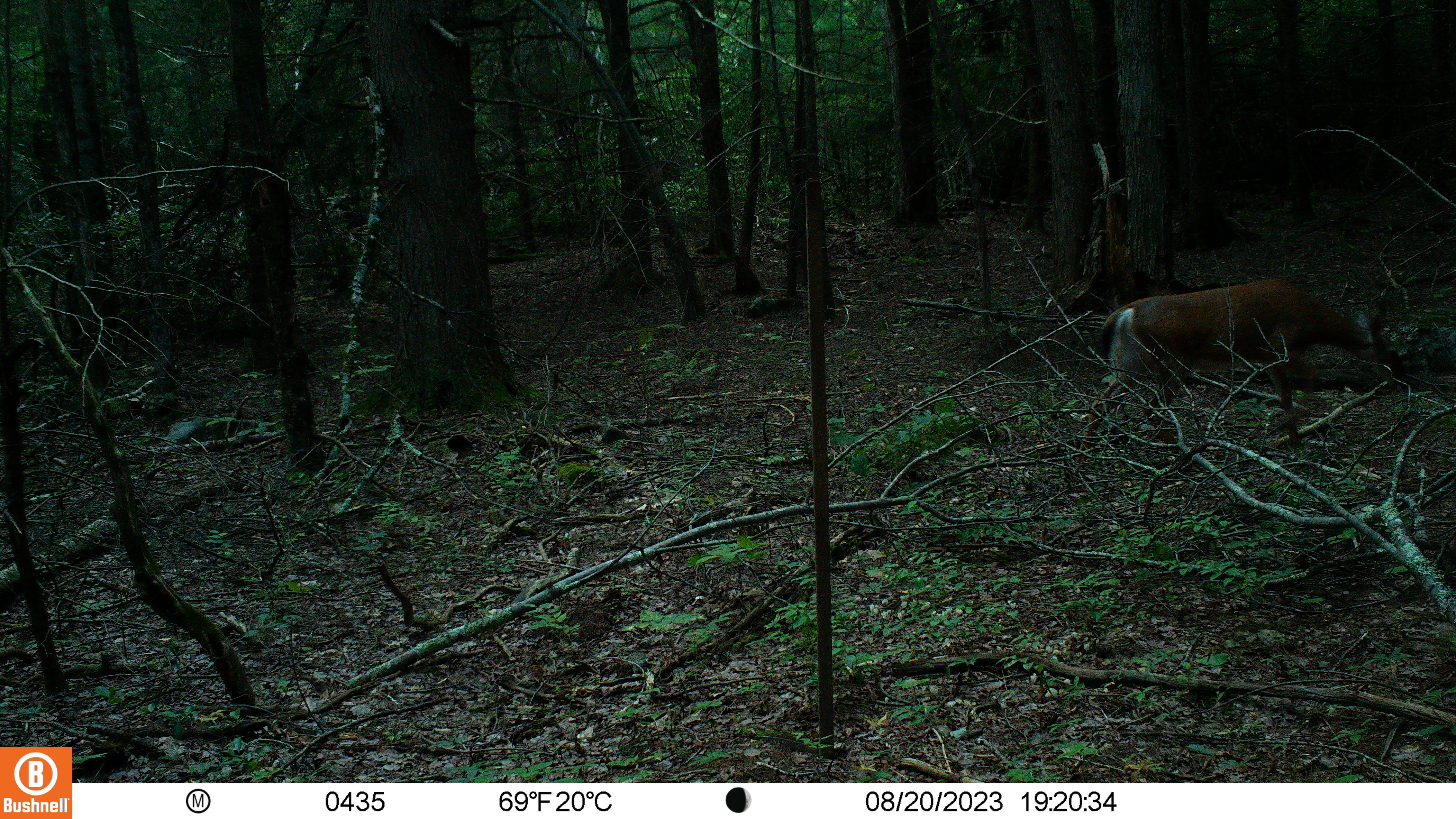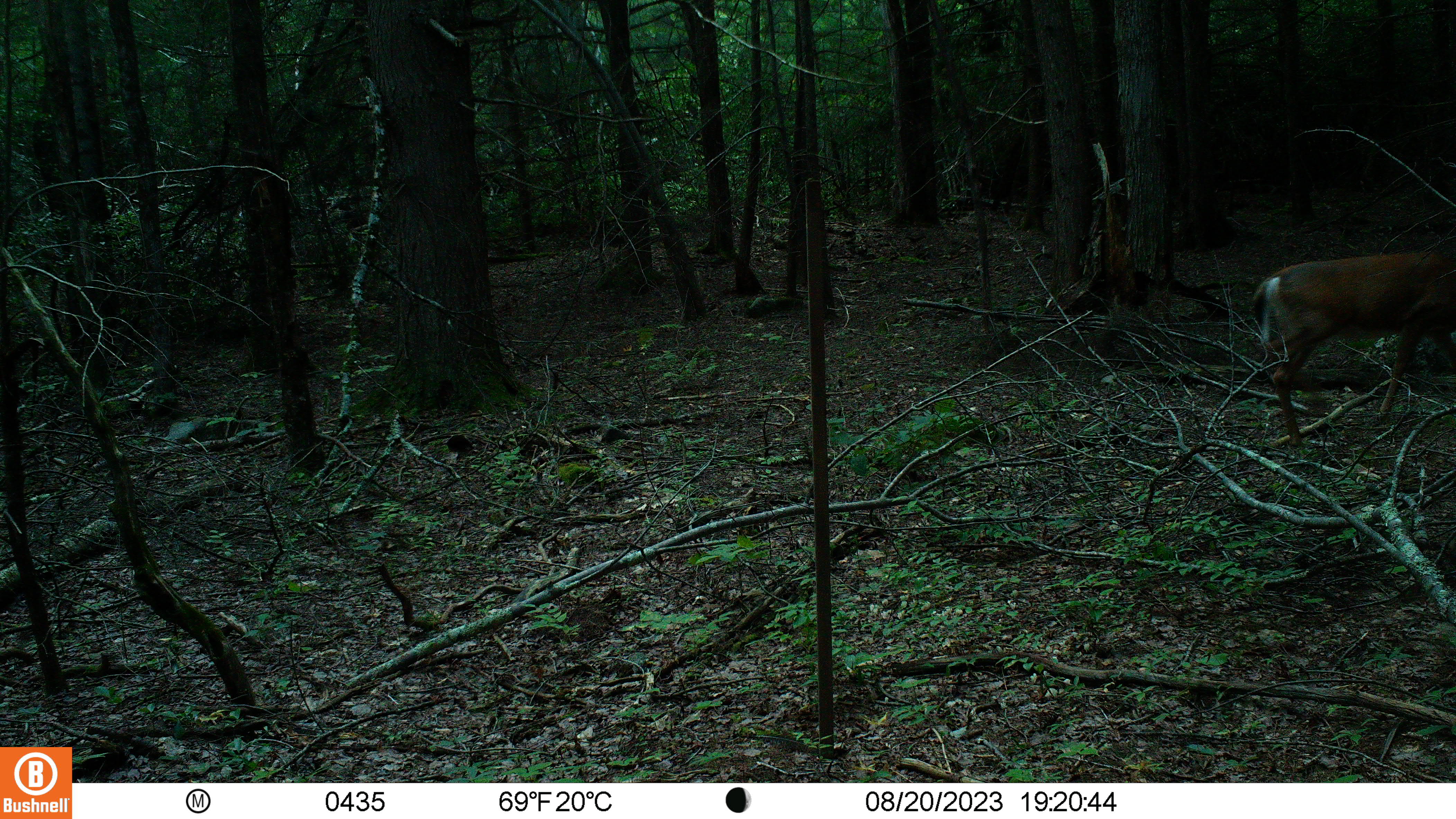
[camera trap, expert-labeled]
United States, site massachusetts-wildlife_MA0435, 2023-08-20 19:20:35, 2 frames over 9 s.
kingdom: Animalia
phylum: Chordata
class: Mammalia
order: Artiodactyla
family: Cervidae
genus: Odocoileus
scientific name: Odocoileus virginianus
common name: white-tailed deer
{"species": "white-tailed deer (Odocoileus virginianus)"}